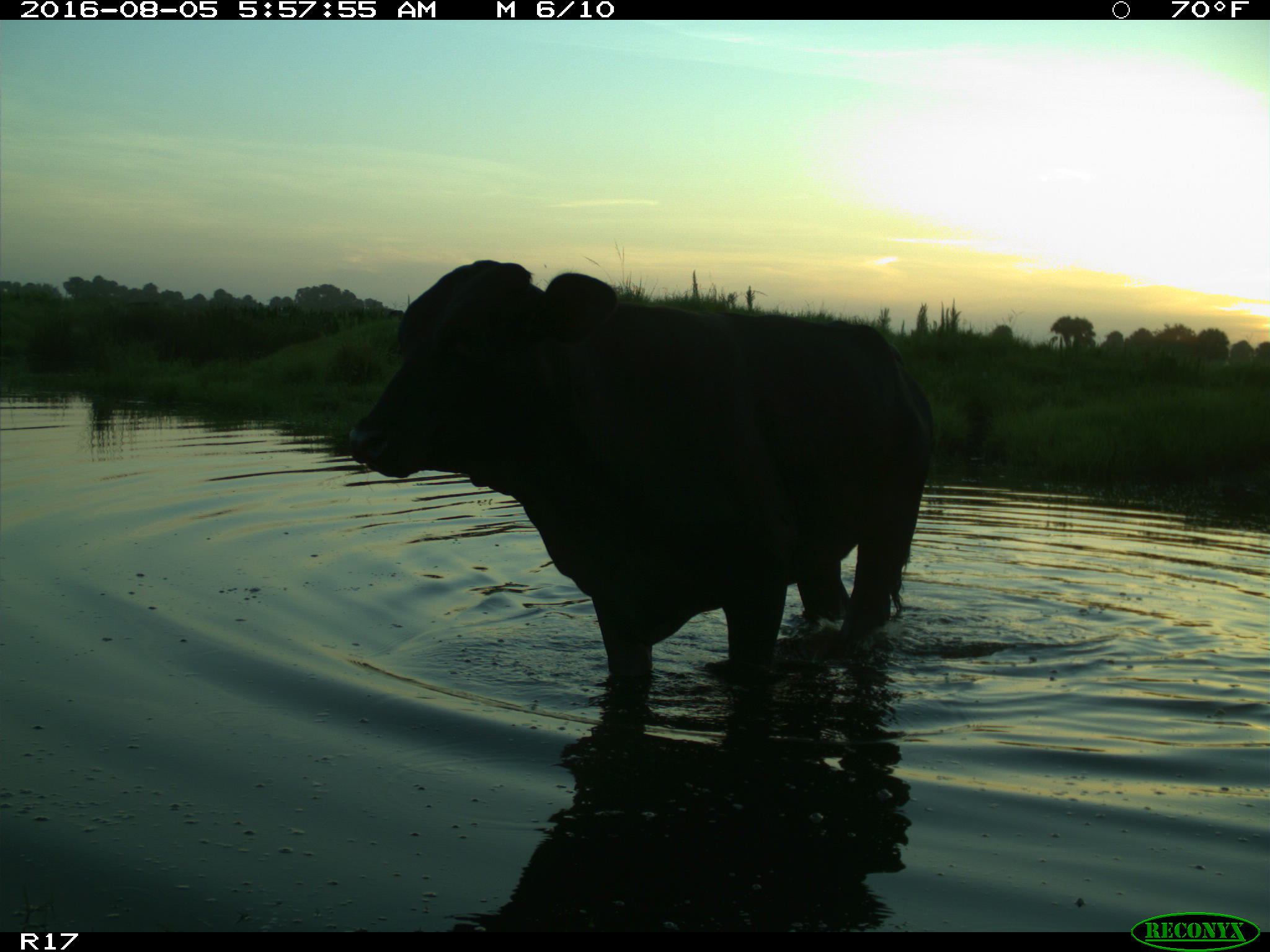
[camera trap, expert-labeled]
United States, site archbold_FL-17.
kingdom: Animalia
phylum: Chordata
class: Mammalia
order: Artiodactyla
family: Bovidae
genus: Bos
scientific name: Bos taurus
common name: domestic cow